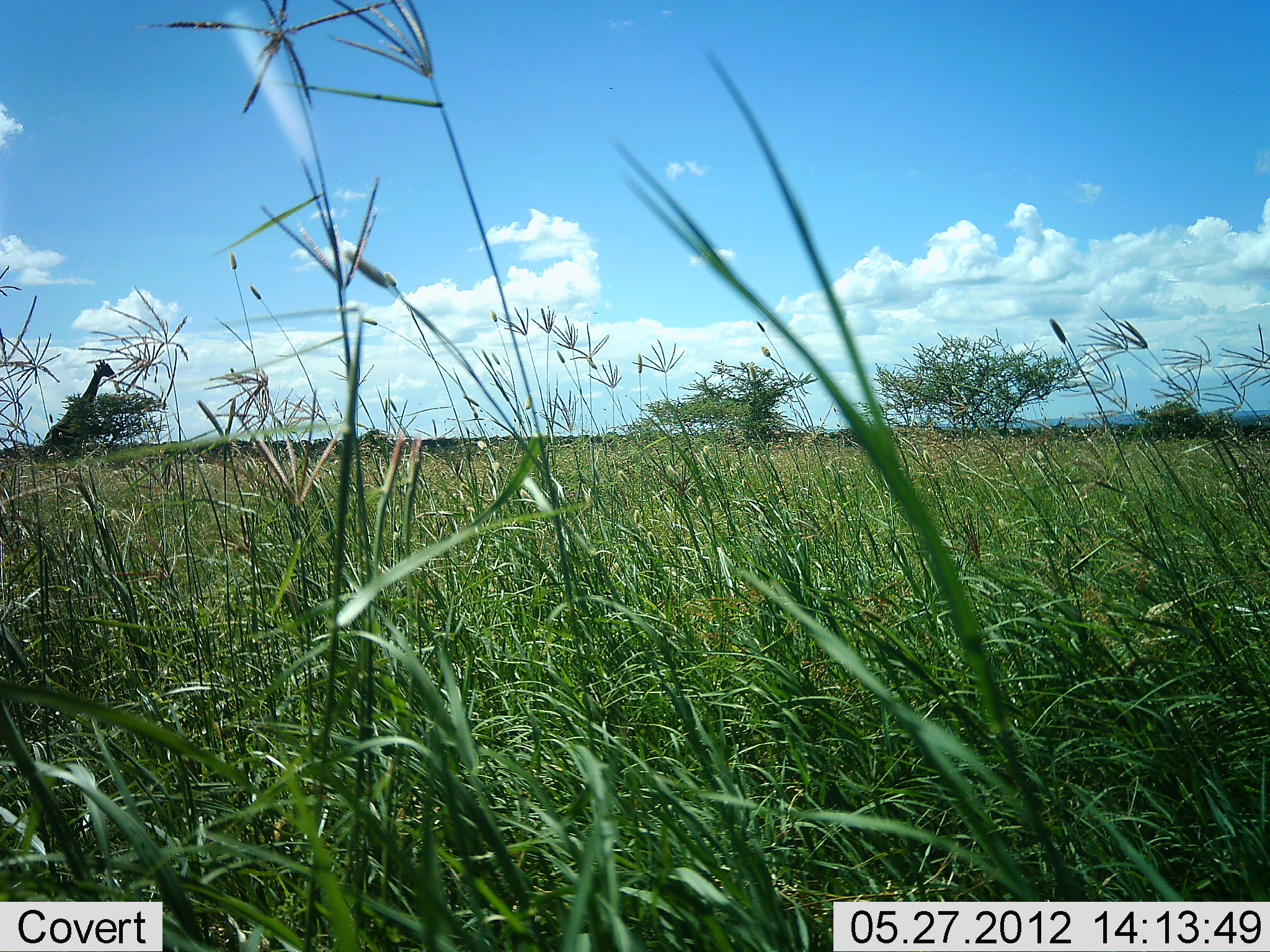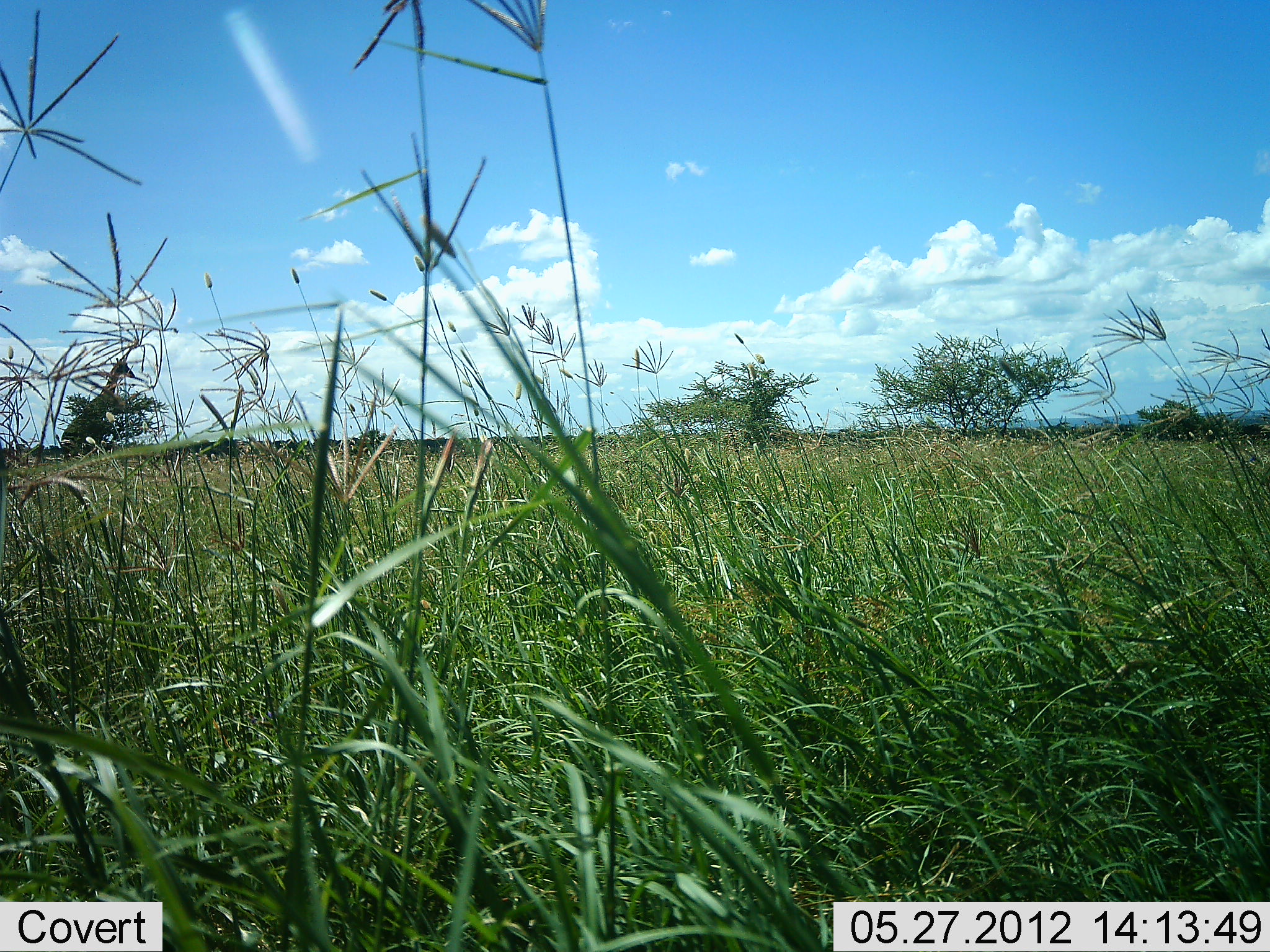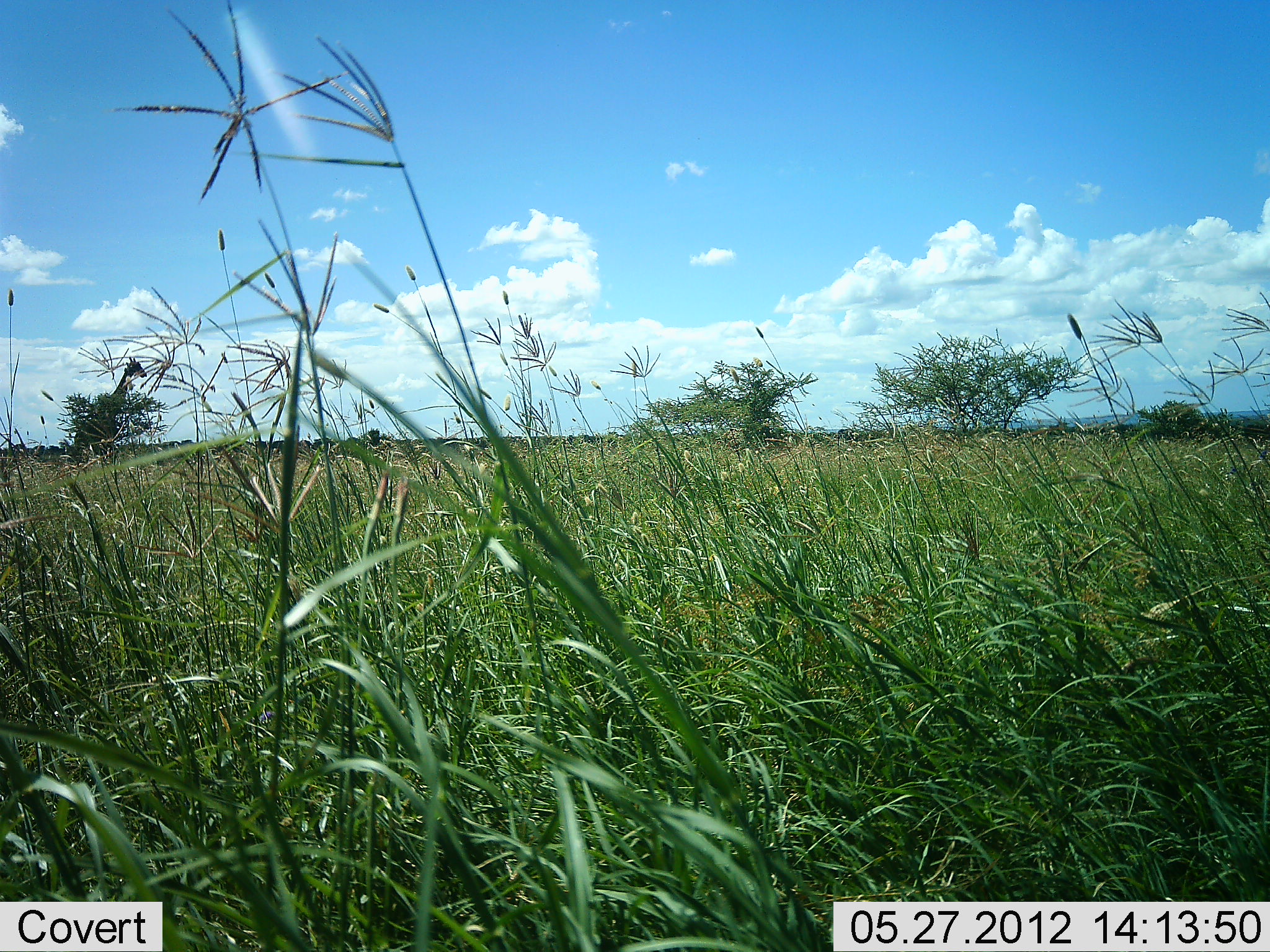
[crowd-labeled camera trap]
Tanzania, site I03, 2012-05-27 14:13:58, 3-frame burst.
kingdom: Animalia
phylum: Chordata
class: Mammalia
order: Artiodactyla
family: Giraffidae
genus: Giraffa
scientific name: Giraffa camelopardalis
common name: giraffe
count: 1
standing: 0%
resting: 0%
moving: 100%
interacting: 0%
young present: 0%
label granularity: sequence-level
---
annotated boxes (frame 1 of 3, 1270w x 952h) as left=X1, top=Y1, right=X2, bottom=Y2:
animal: left=39, top=359, right=117, bottom=477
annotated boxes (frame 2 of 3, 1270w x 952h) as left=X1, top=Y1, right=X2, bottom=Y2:
animal: left=56, top=356, right=136, bottom=464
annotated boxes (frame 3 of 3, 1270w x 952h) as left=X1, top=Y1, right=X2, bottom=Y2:
animal: left=71, top=356, right=149, bottom=467